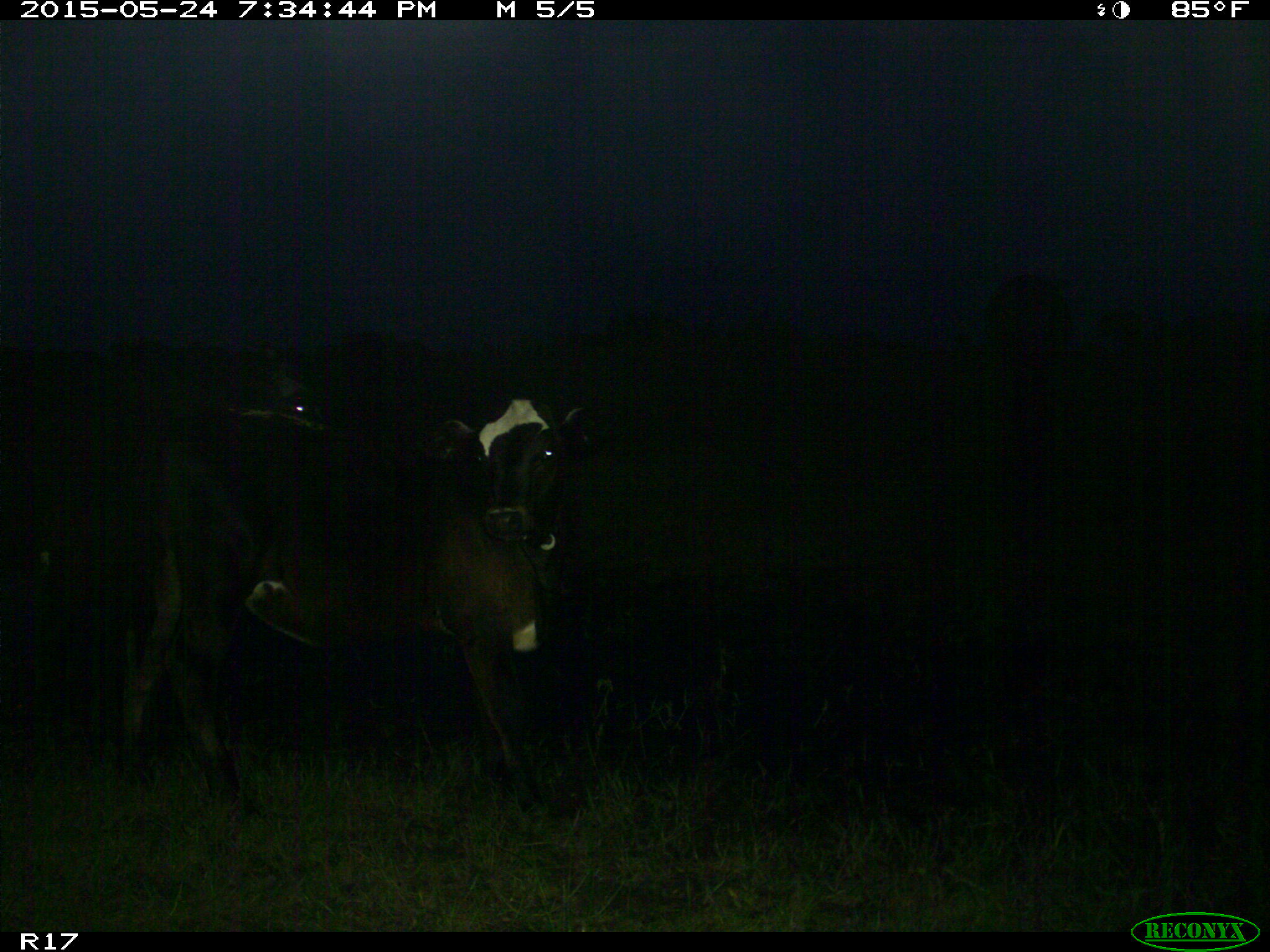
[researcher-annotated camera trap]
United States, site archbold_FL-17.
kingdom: Animalia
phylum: Chordata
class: Mammalia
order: Artiodactyla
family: Bovidae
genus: Bos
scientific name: Bos taurus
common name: domestic cow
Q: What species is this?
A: Bos taurus (domestic cow).